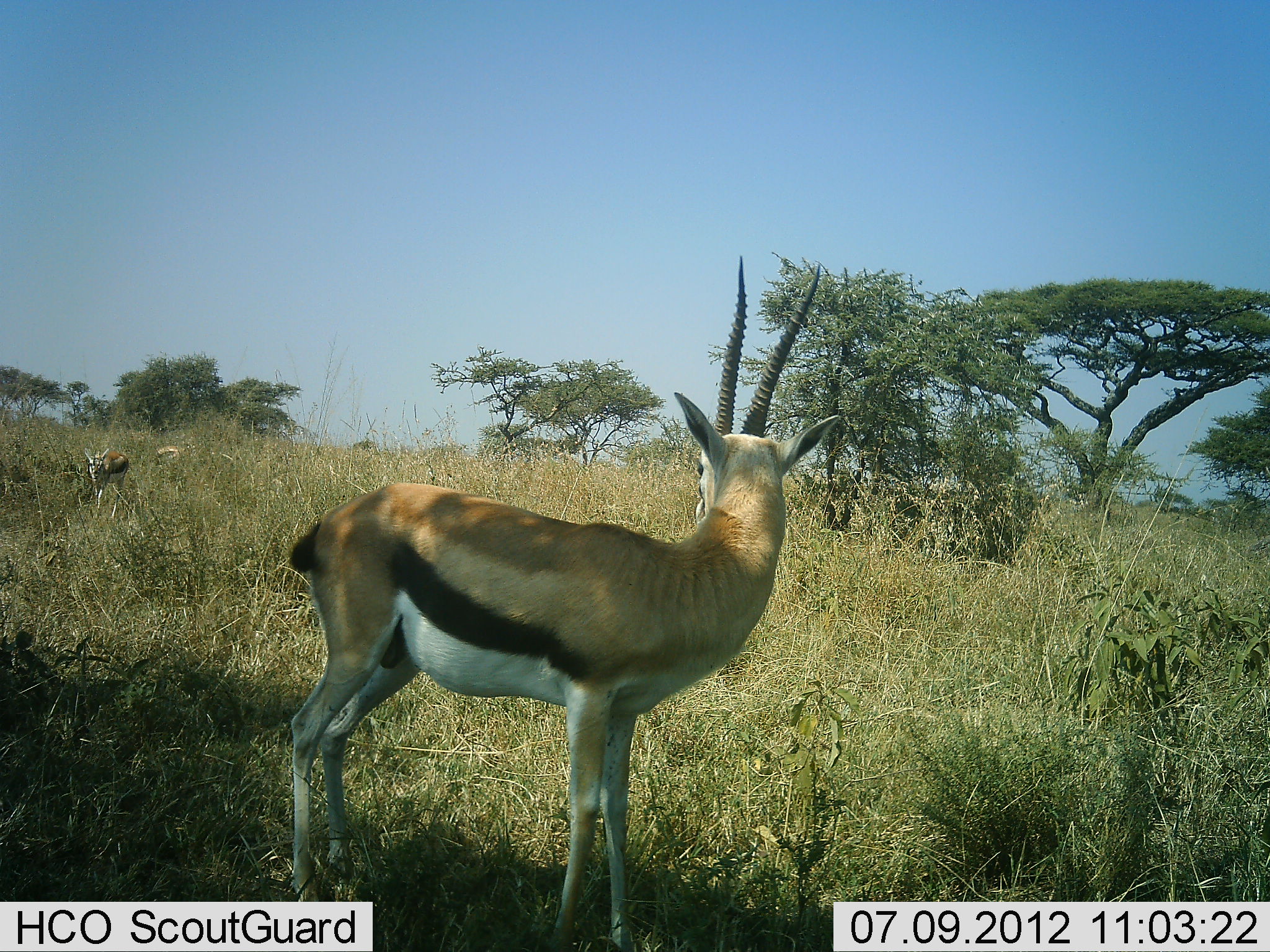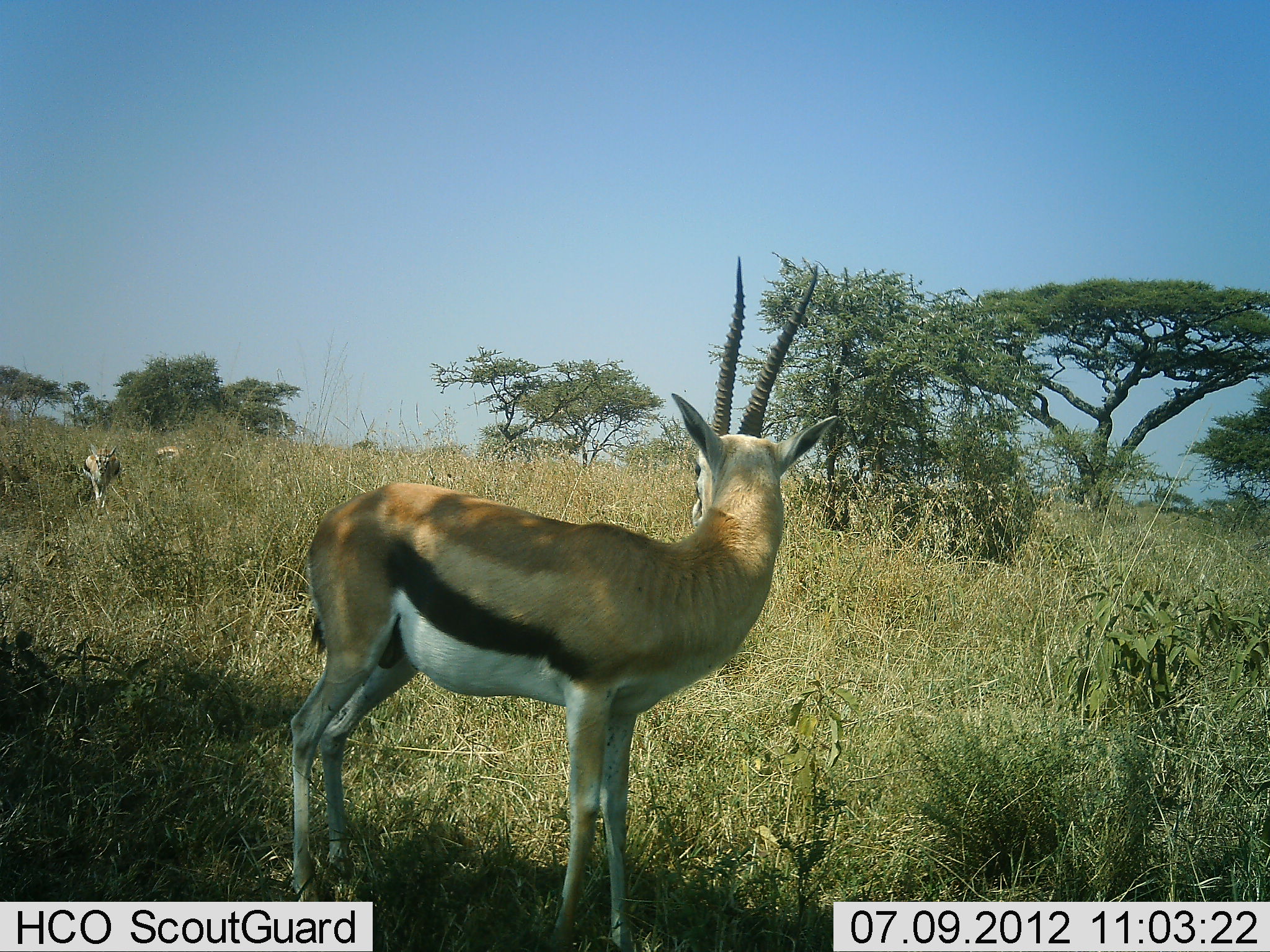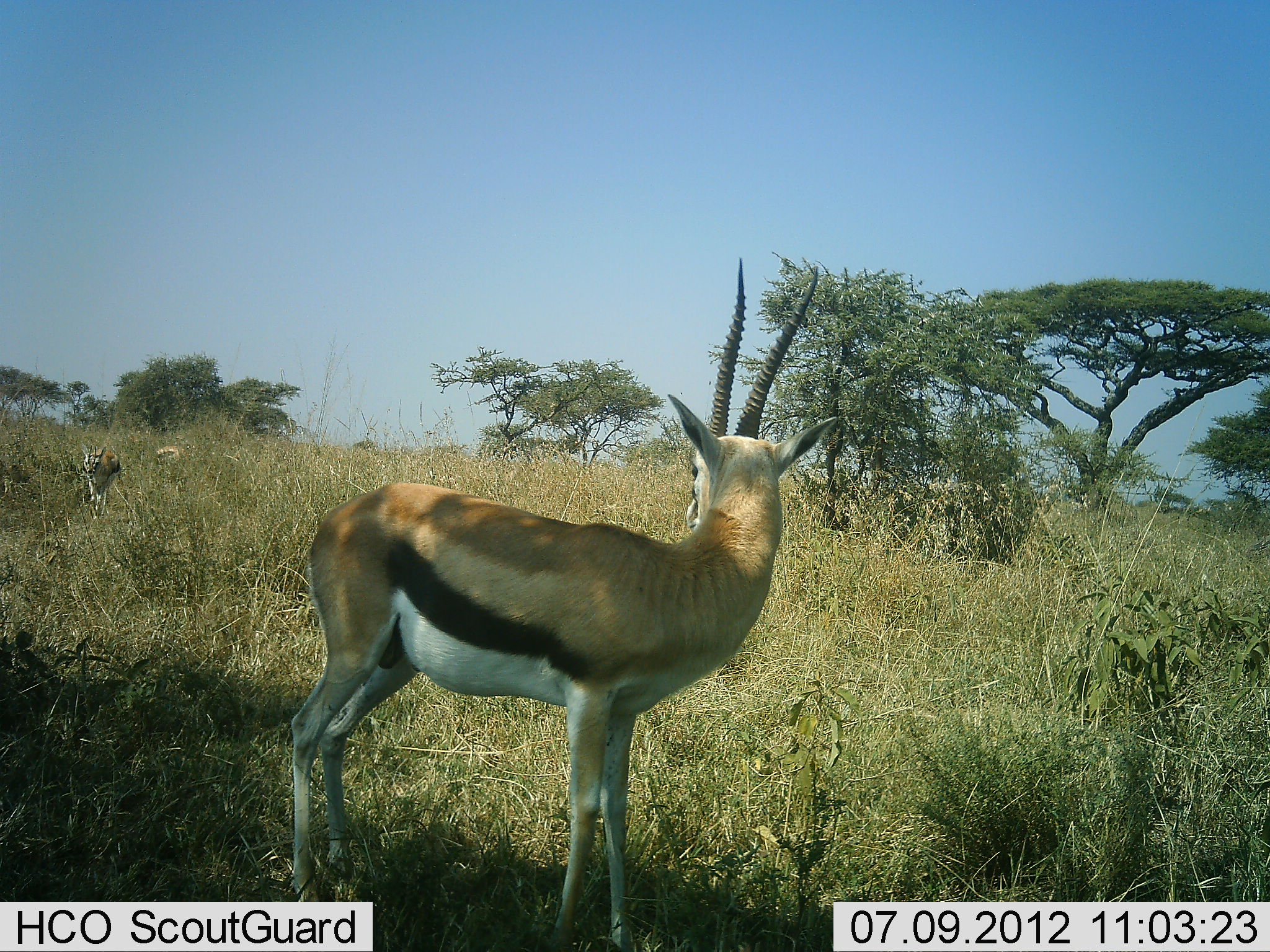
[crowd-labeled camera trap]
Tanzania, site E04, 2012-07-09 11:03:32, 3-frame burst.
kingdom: Animalia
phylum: Chordata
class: Mammalia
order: Artiodactyla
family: Bovidae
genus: Eudorcas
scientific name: Eudorcas thomsonii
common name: thomson's gazelle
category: gazellethomsons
Gazellethomsons (thomson's gazelle) (Eudorcas thomsonii), count 2. Behavior (volunteer vote fractions): standing 90%, resting 0%, moving 10%, interacting 10%. Young present (vote fraction): 10%. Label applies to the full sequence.